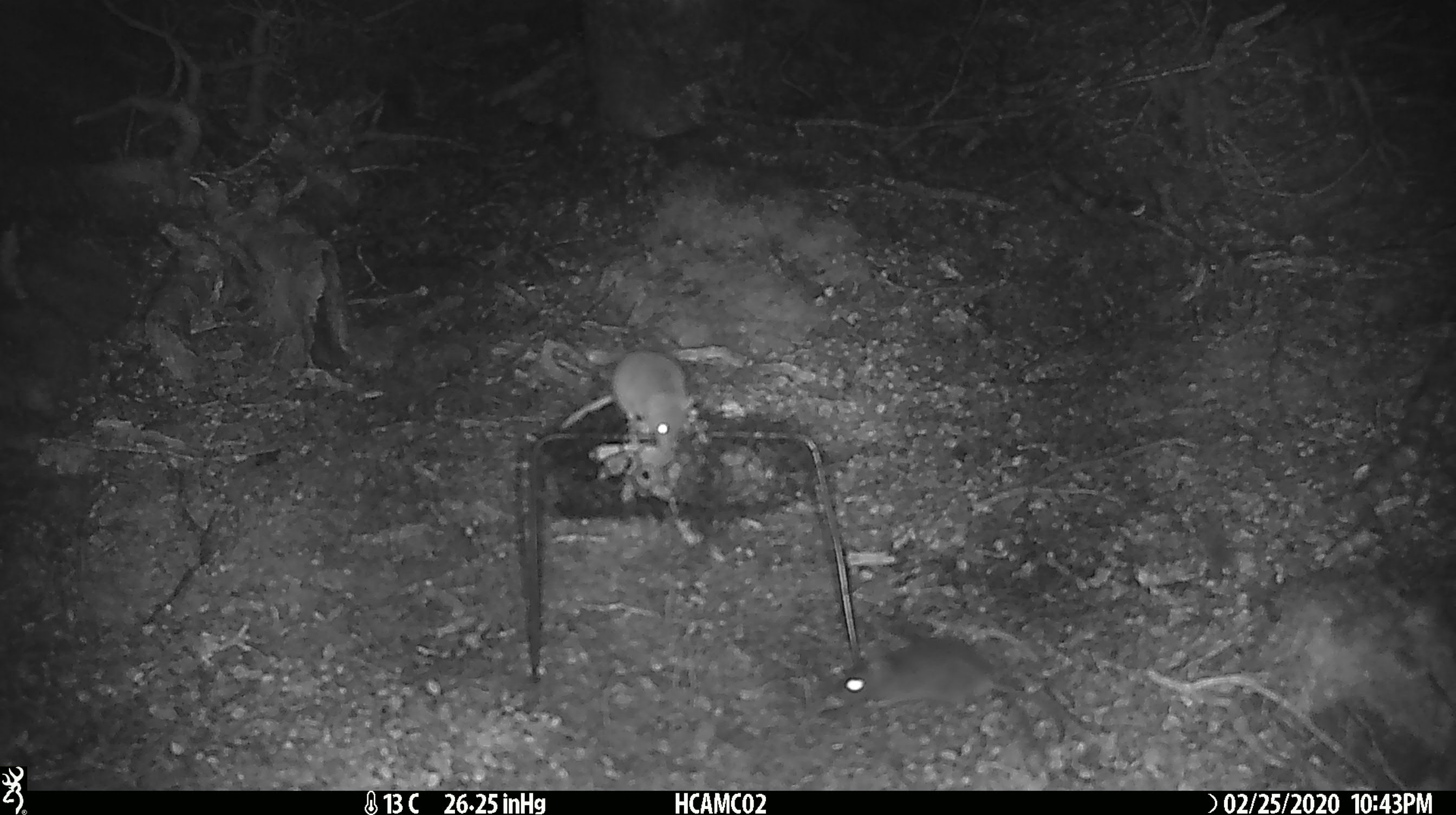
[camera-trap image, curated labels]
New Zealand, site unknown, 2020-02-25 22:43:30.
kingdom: Animalia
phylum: Chordata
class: Mammalia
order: Rodentia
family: Muridae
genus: Mus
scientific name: Mus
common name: mouse